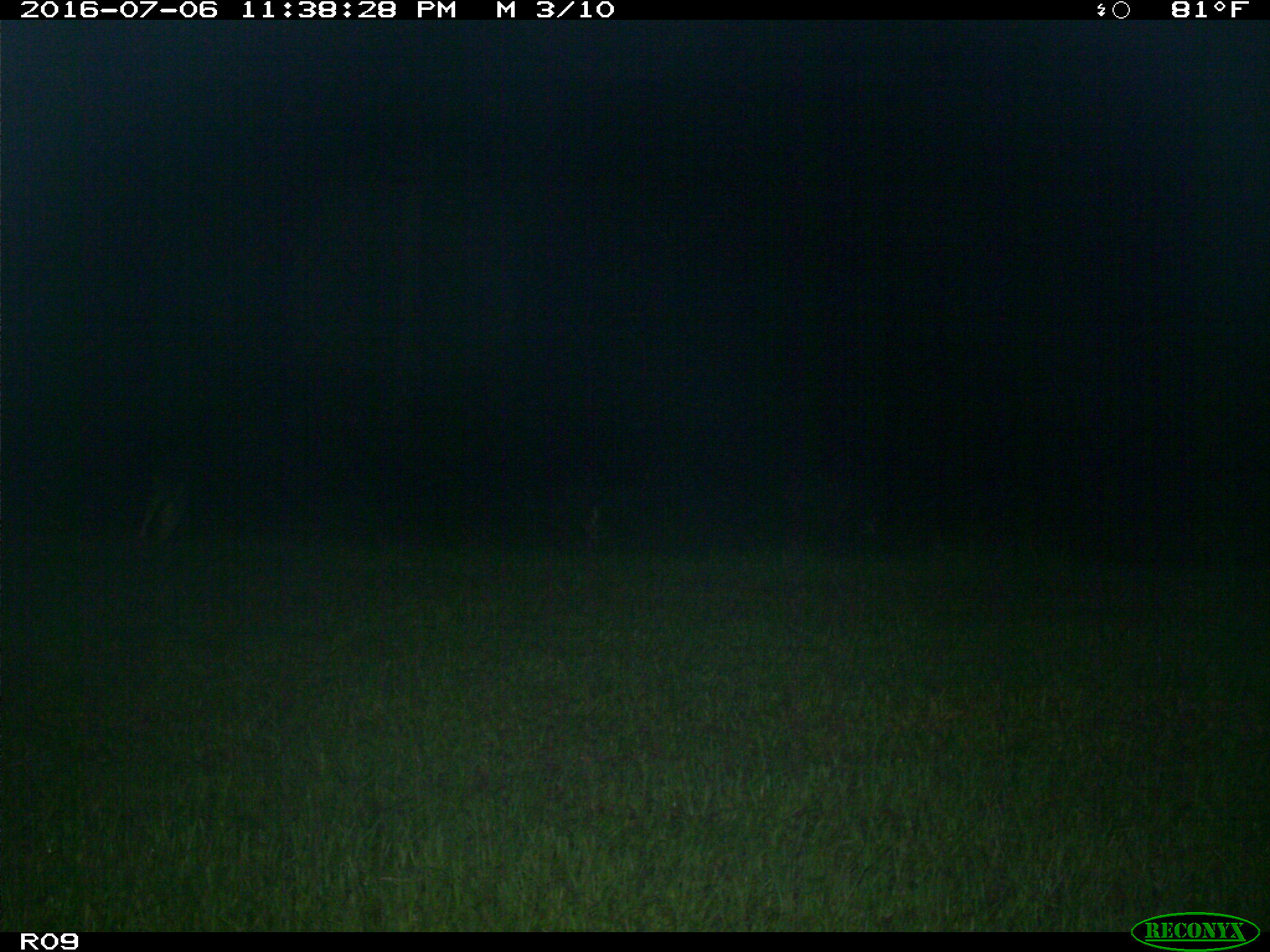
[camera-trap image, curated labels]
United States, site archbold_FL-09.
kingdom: Animalia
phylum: Chordata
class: Mammalia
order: Carnivora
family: Canidae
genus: Canis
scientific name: Canis latrans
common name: coyote